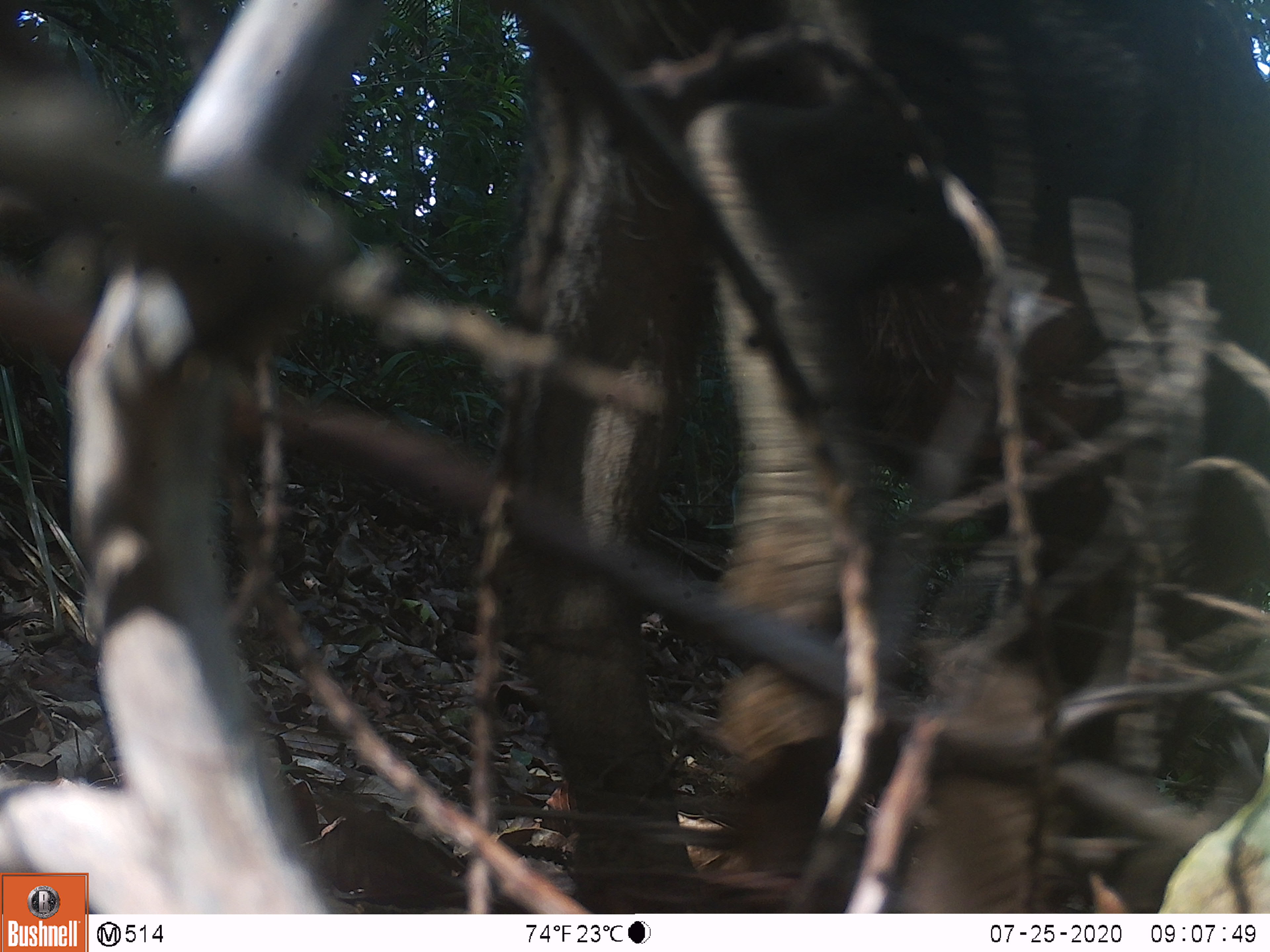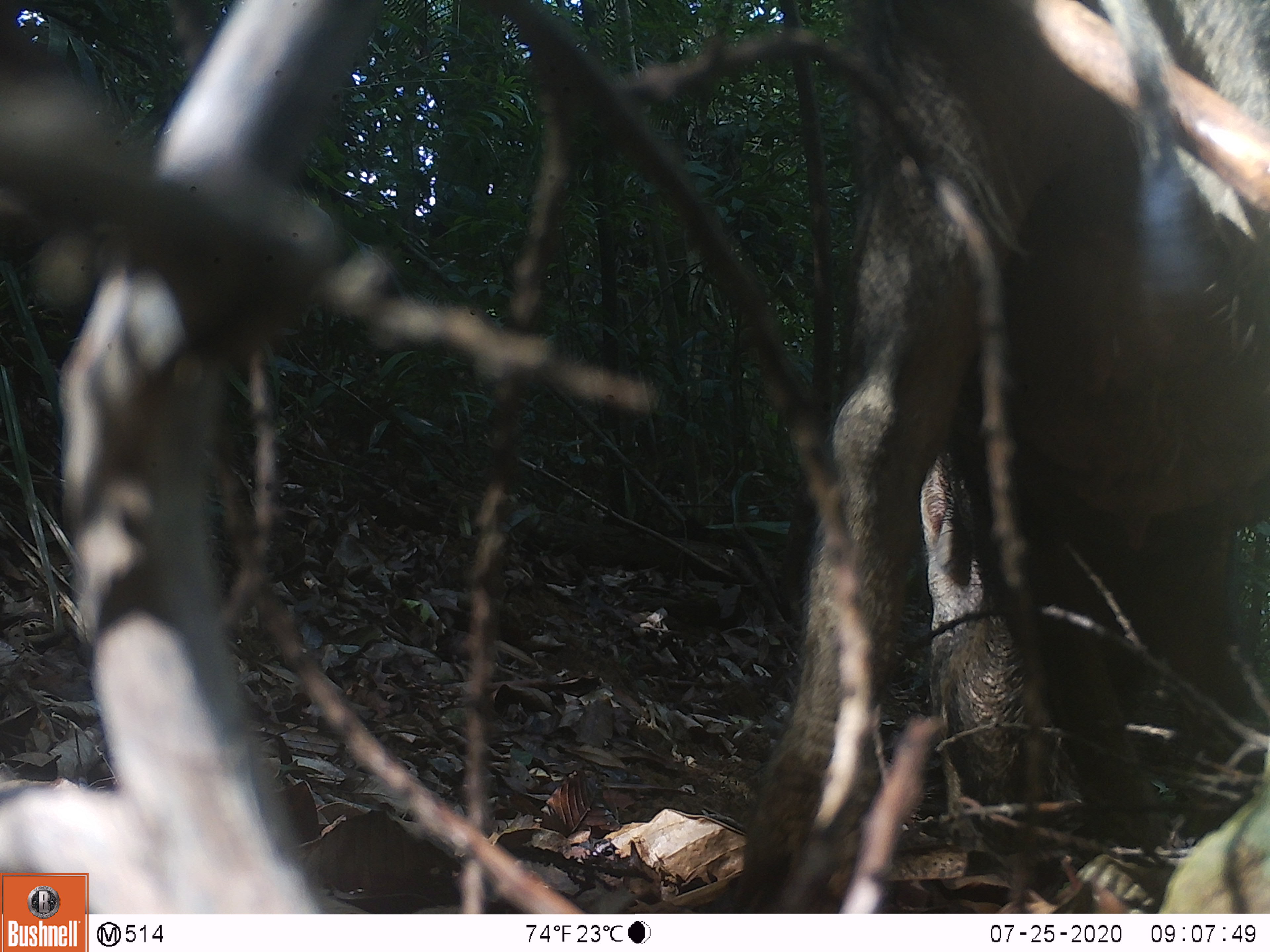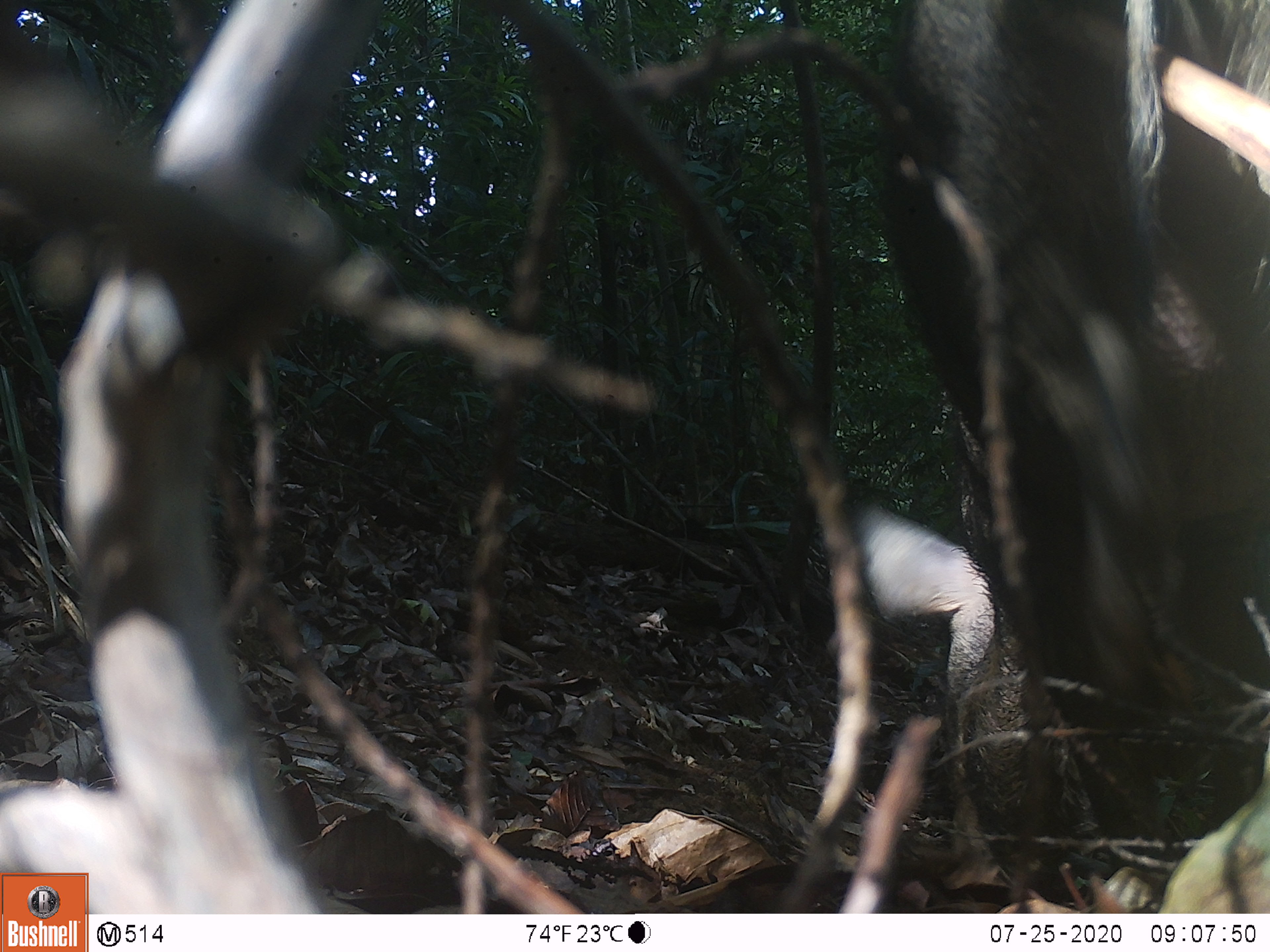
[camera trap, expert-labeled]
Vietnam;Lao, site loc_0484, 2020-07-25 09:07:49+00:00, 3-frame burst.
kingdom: Animalia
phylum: Chordata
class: Mammalia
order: Artiodactyla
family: Suidae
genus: Sus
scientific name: Sus scrofa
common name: eurasian wild pig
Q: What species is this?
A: Eurasian wild pig (Sus scrofa).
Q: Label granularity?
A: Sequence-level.